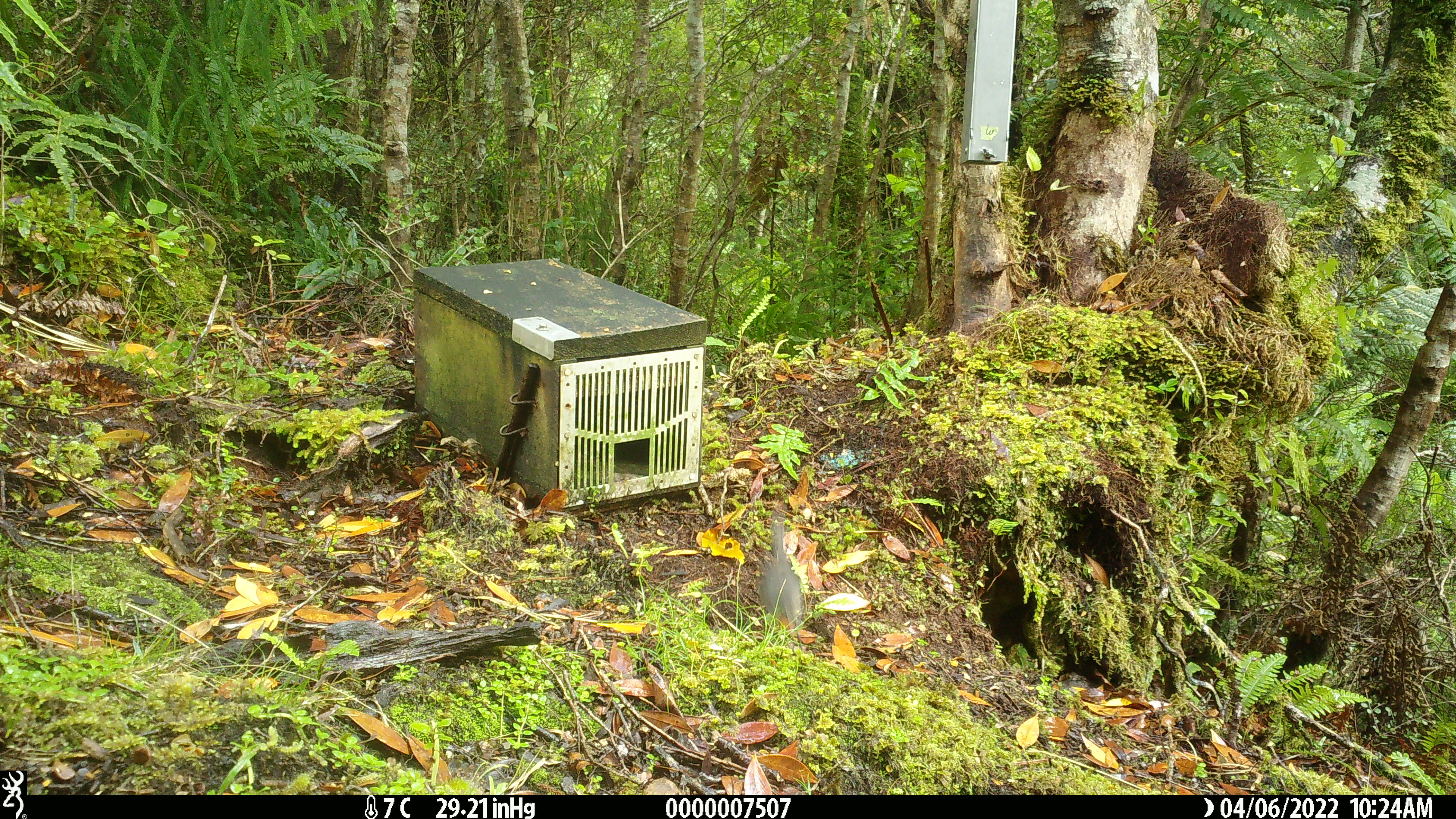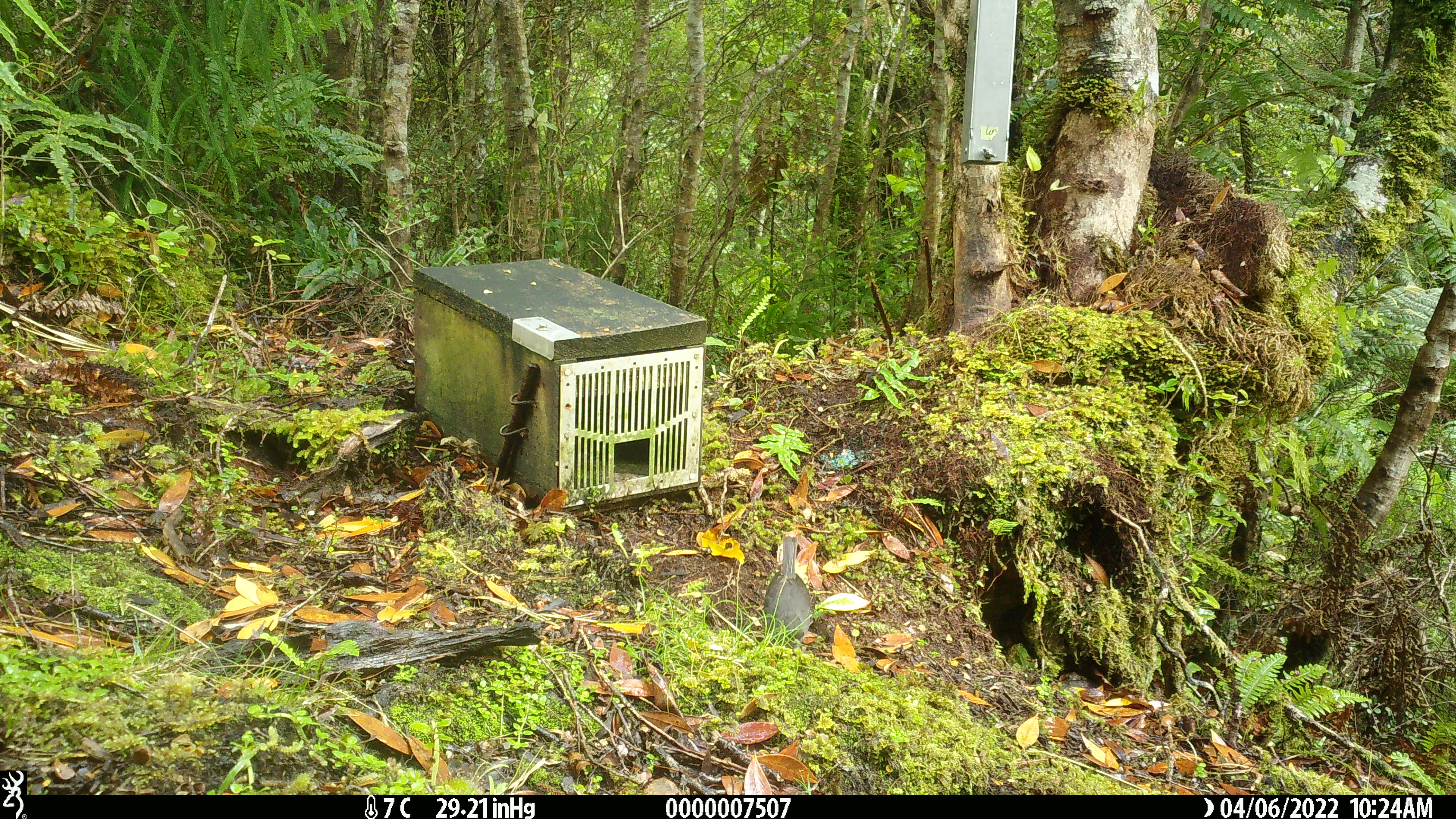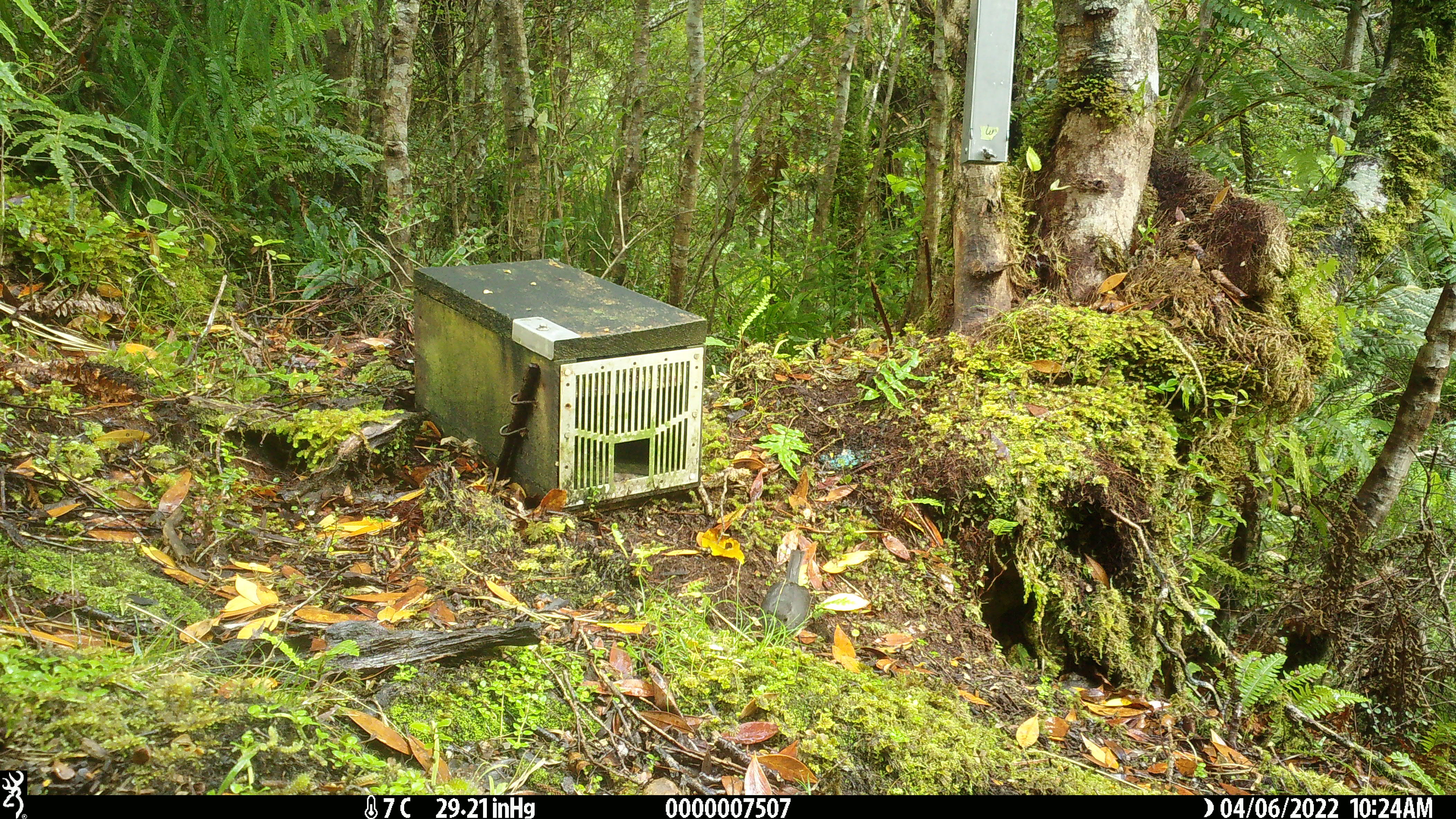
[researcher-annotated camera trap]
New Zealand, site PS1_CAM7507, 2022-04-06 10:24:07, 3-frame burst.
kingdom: Animalia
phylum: Chordata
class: Aves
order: Passeriformes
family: Petroicidae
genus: Petroica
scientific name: Petroica australis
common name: new zealand robin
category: robin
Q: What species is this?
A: Robin (new zealand robin) (Petroica australis).